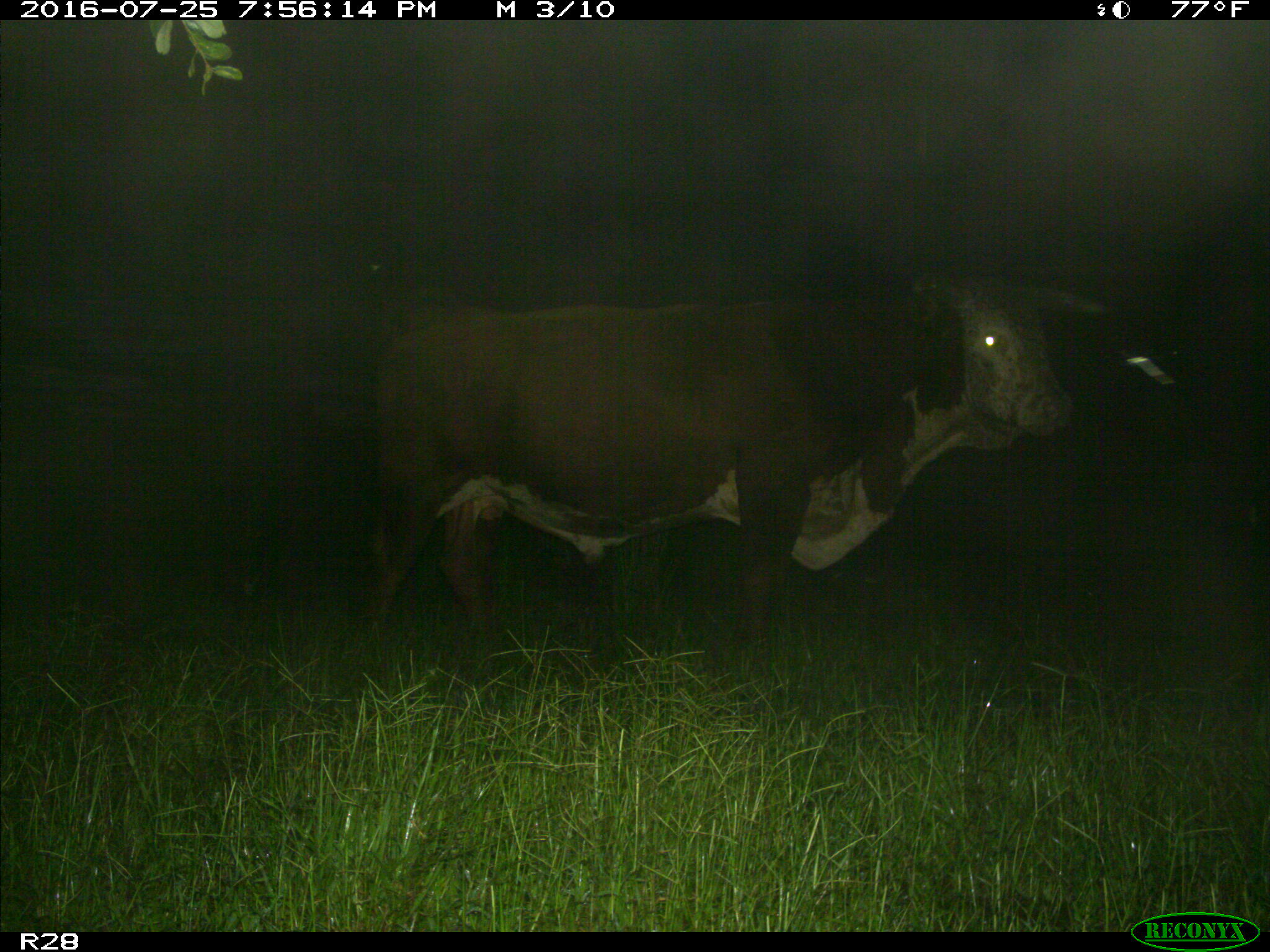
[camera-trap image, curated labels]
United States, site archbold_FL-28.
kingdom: Animalia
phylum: Chordata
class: Mammalia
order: Artiodactyla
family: Bovidae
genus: Bos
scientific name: Bos taurus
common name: domestic cow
Bos taurus (domestic cow).